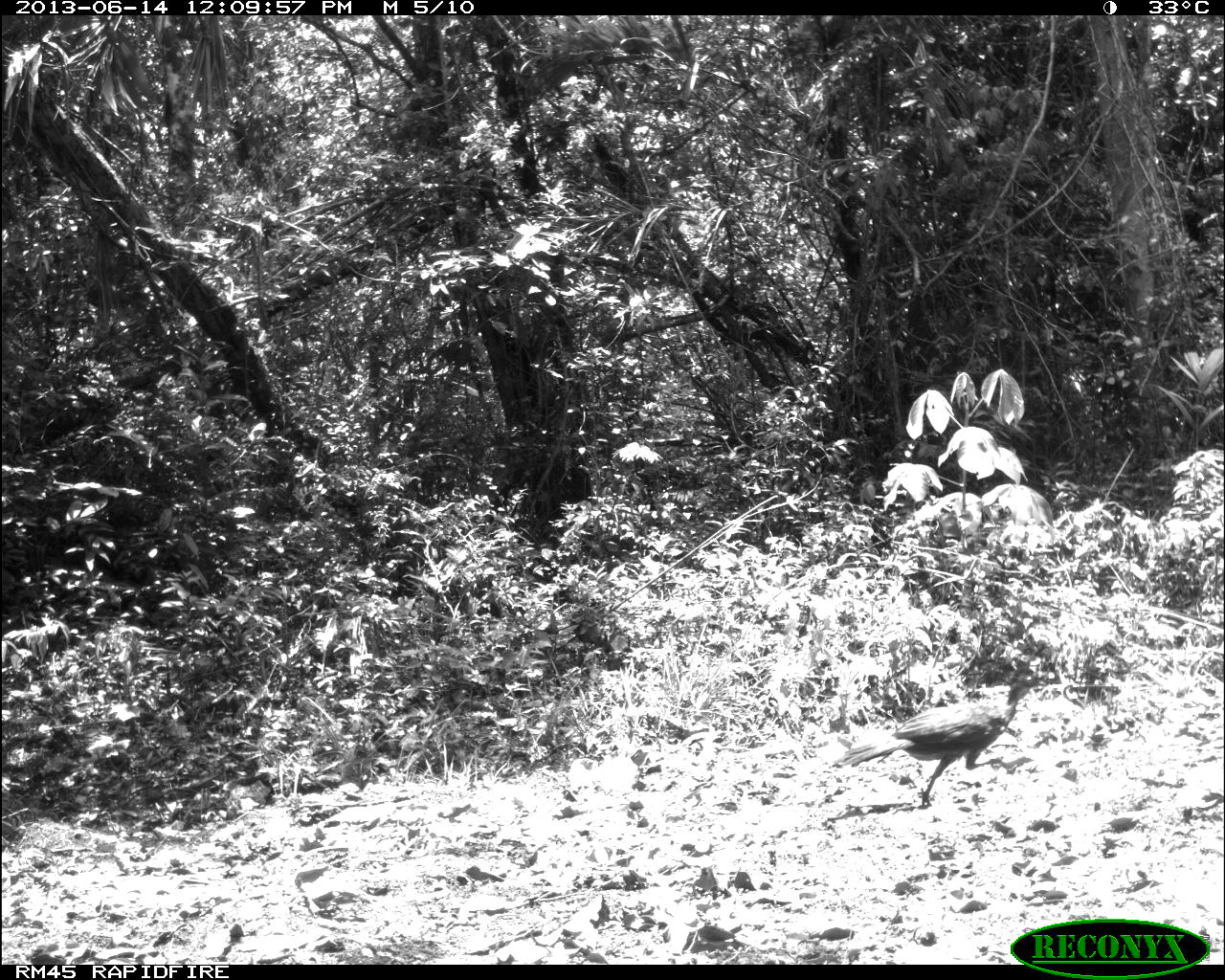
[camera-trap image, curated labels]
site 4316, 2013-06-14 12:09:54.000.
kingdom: Animalia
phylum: Chordata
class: Aves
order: Galliformes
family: Cracidae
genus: Penelope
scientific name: Penelope purpurascens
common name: crested guan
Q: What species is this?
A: Penelope purpurascens (crested guan).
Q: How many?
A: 3.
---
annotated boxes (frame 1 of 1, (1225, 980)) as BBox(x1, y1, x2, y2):
penelope purpurascens: BBox(831, 671, 1049, 807)